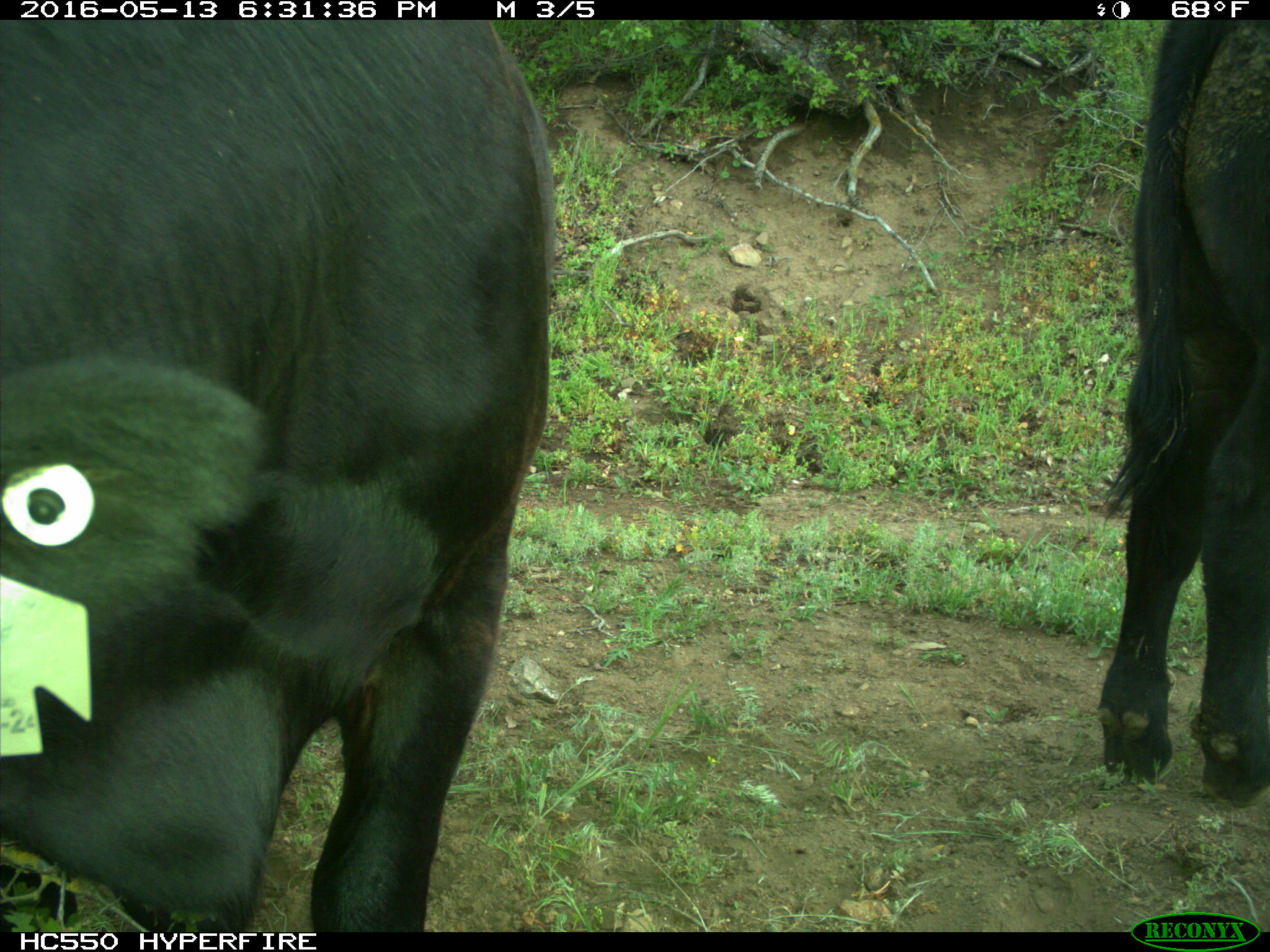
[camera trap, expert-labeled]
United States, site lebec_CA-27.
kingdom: Animalia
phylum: Chordata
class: Mammalia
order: Artiodactyla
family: Bovidae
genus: Bos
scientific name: Bos taurus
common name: domestic cow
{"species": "Bos taurus (domestic cow)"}